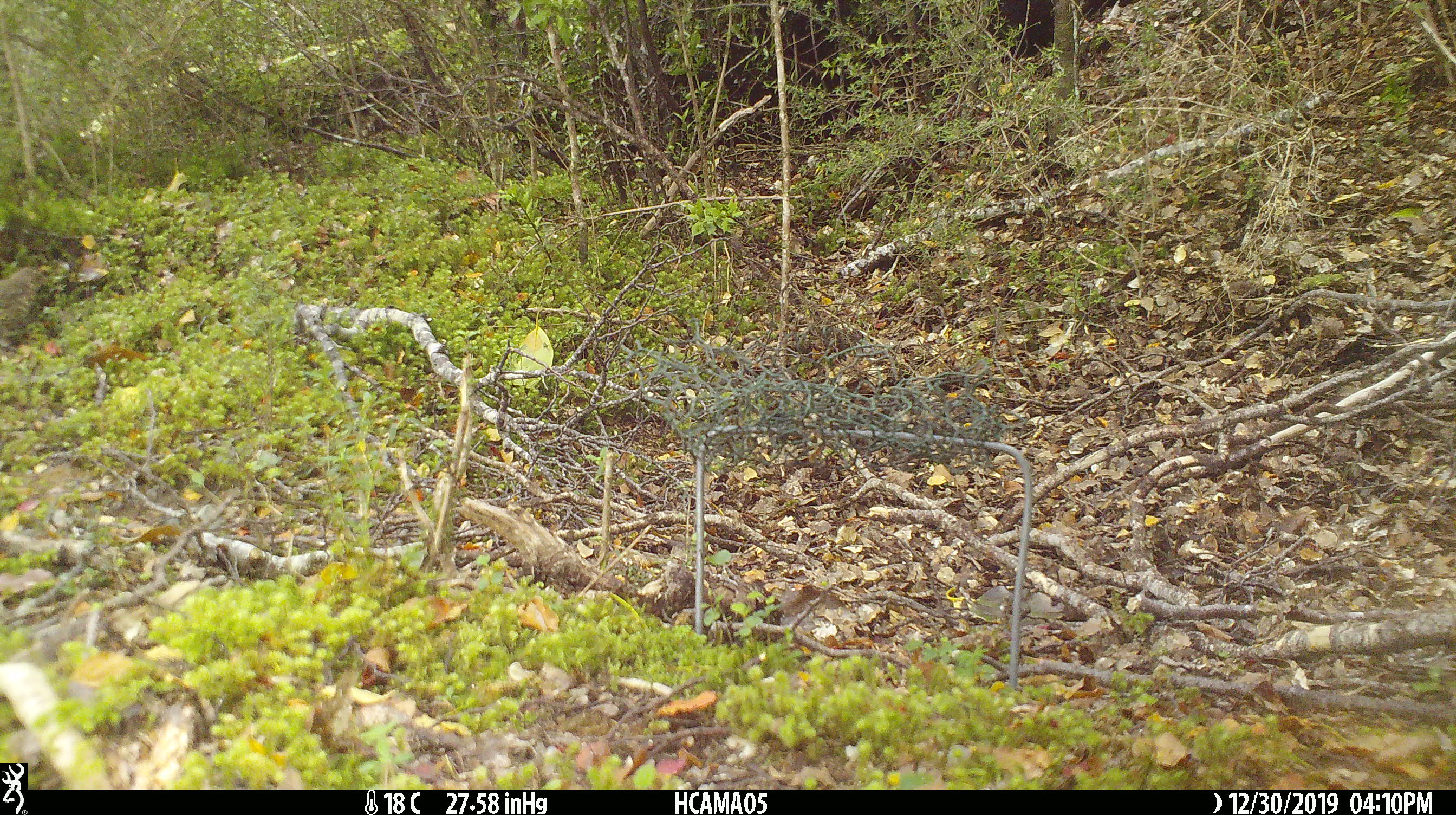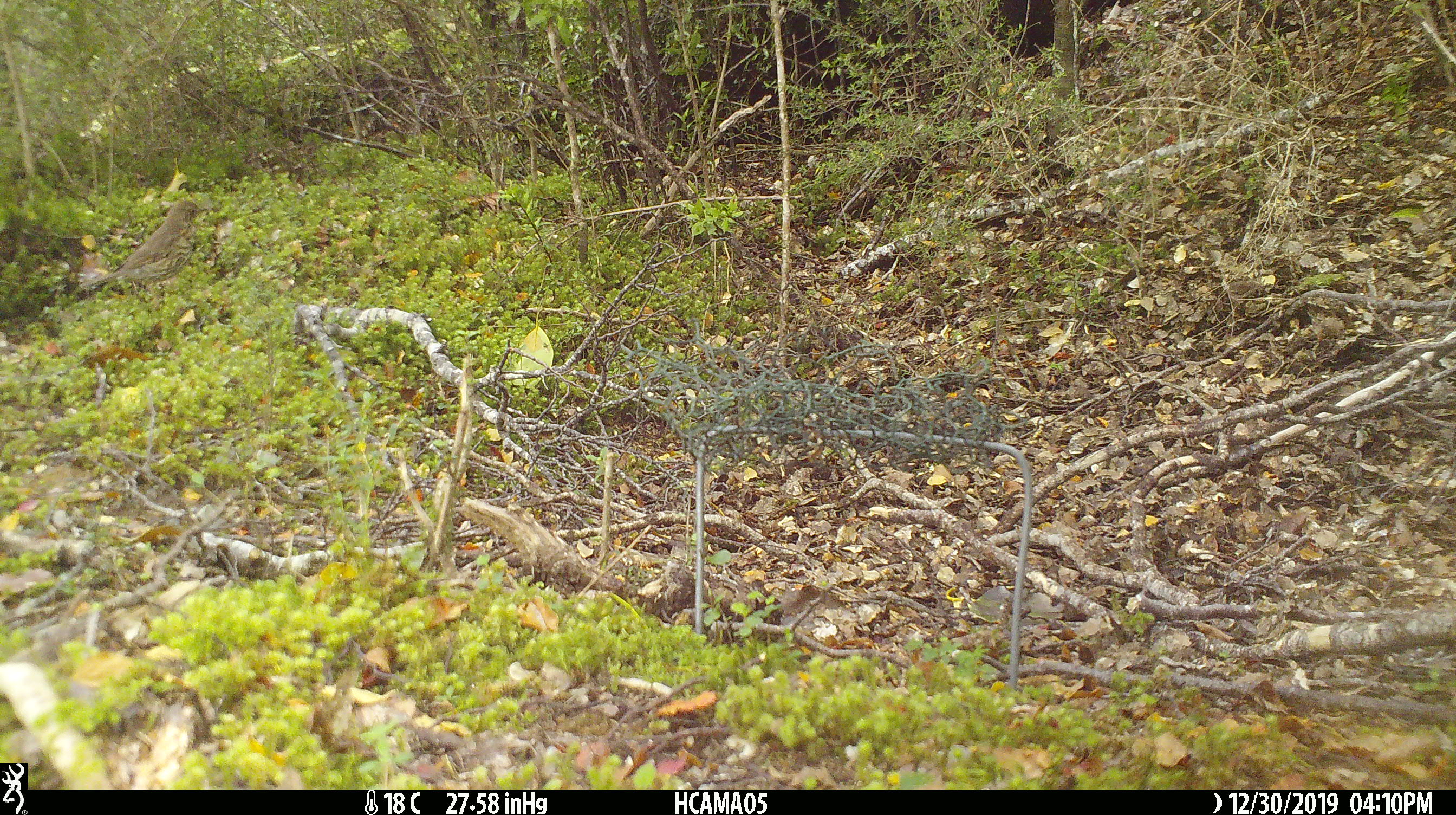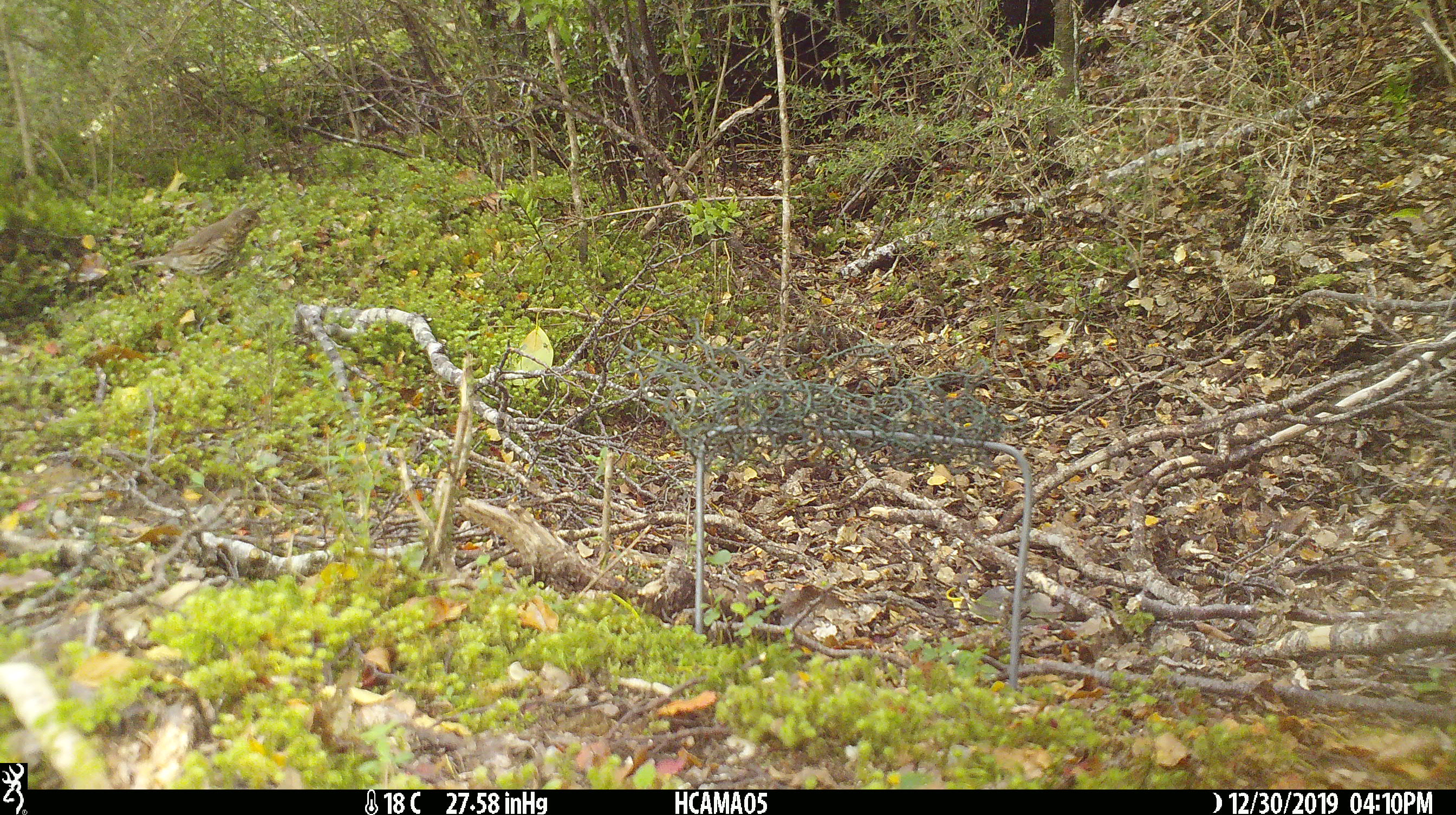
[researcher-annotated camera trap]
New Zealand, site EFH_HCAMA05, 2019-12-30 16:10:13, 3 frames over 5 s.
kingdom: Animalia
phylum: Chordata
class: Aves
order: Passeriformes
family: Turdidae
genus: Turdus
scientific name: Turdus philomelos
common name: song thrush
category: thrush